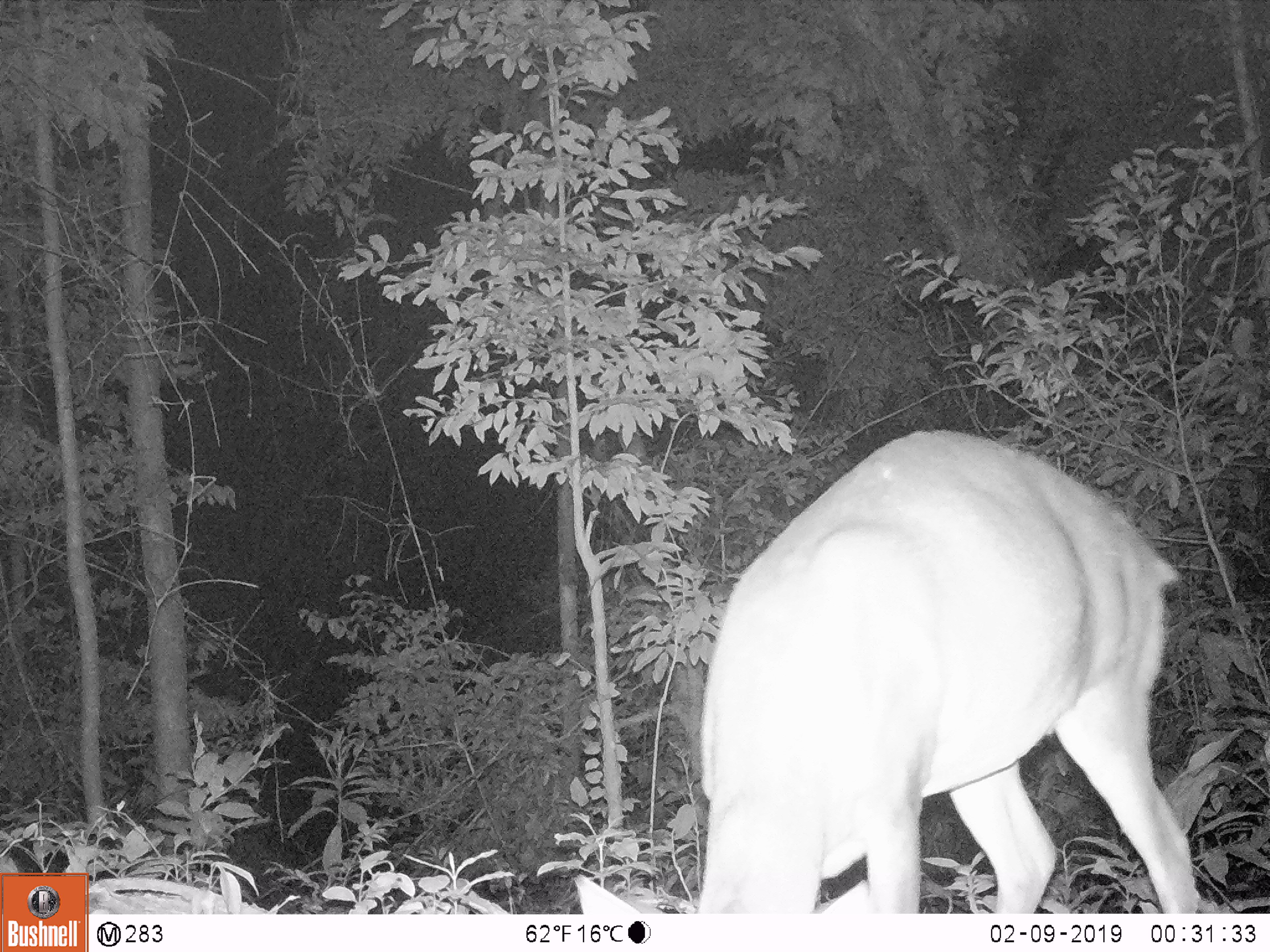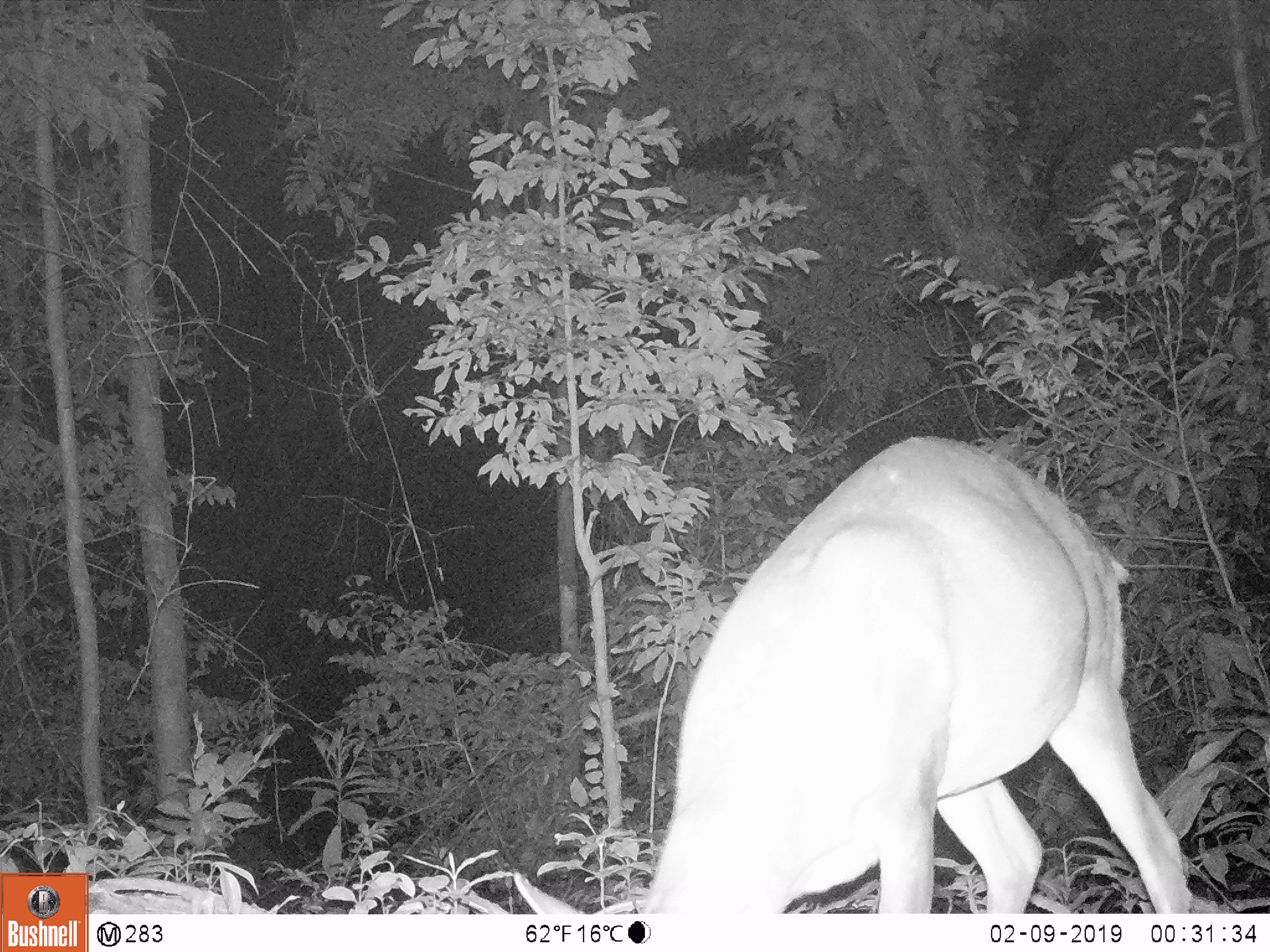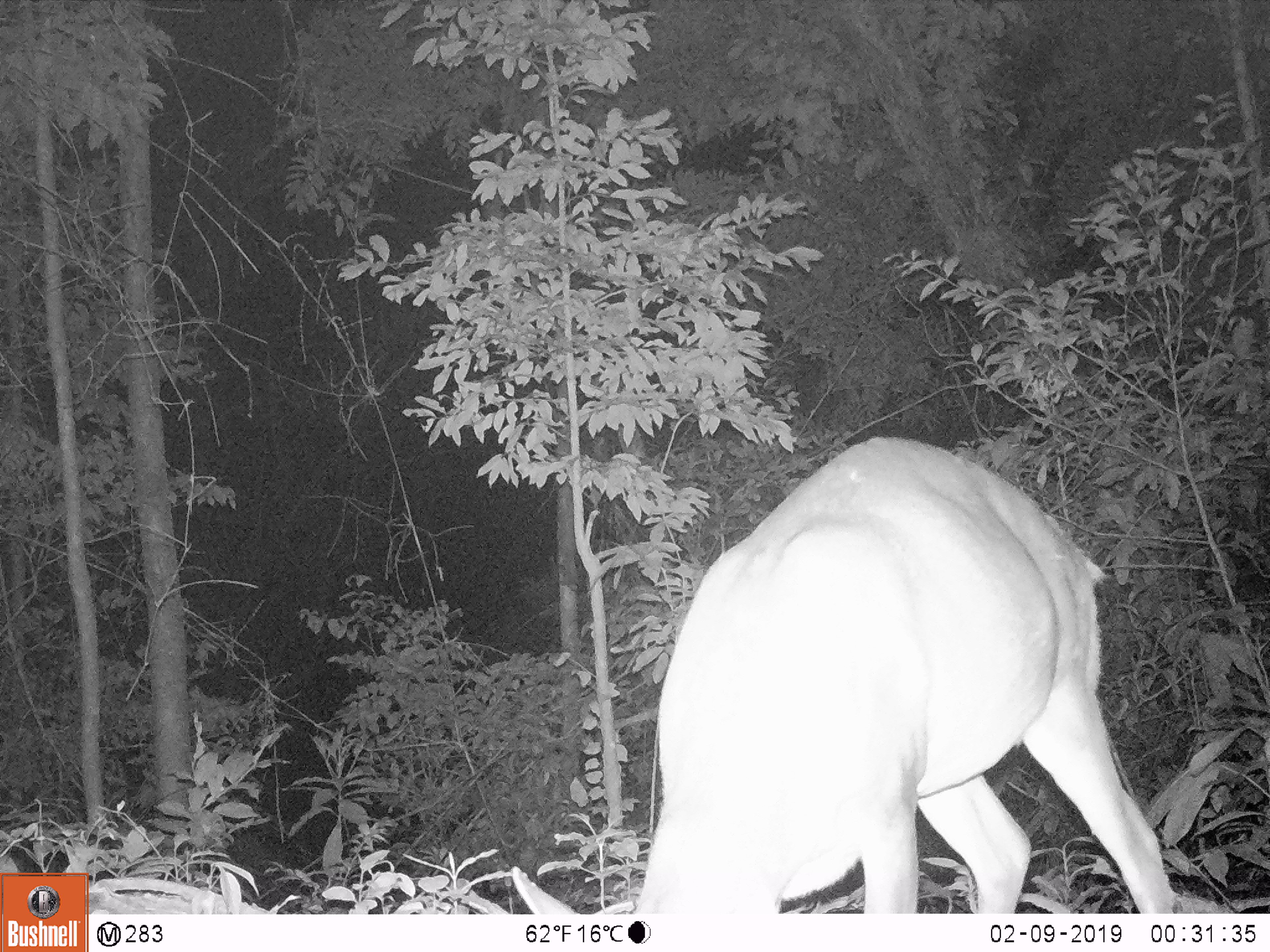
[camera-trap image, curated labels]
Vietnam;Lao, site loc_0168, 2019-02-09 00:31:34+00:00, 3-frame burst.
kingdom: Animalia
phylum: Chordata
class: Mammalia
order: Artiodactyla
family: Cervidae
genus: Muntiacus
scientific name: Muntiacus vuquangensis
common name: large-antlered muntjac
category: large antlered muntjac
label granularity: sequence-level